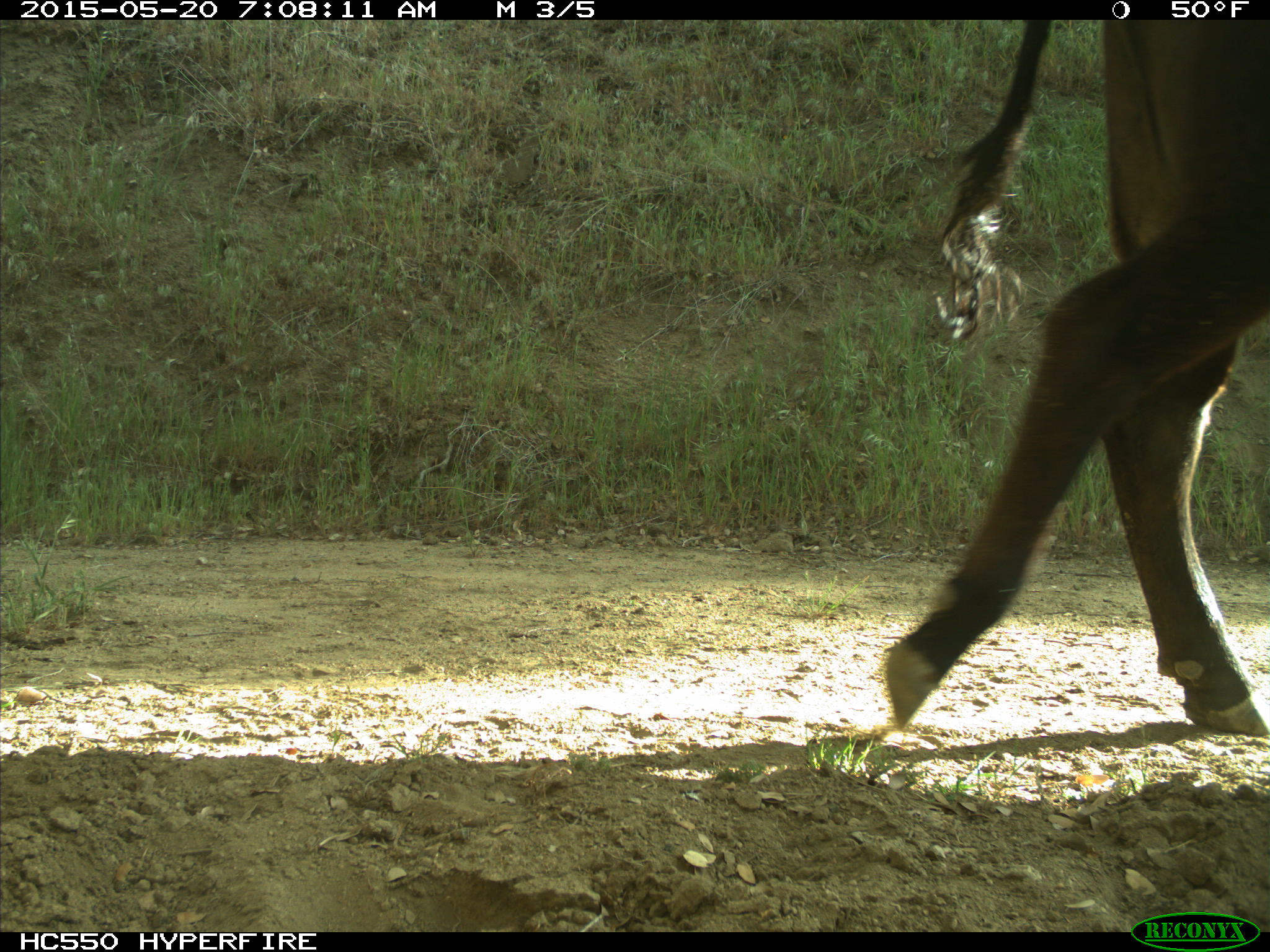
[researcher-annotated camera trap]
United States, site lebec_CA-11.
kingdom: Animalia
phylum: Chordata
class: Mammalia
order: Artiodactyla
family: Bovidae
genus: Bos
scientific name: Bos taurus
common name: domestic cow